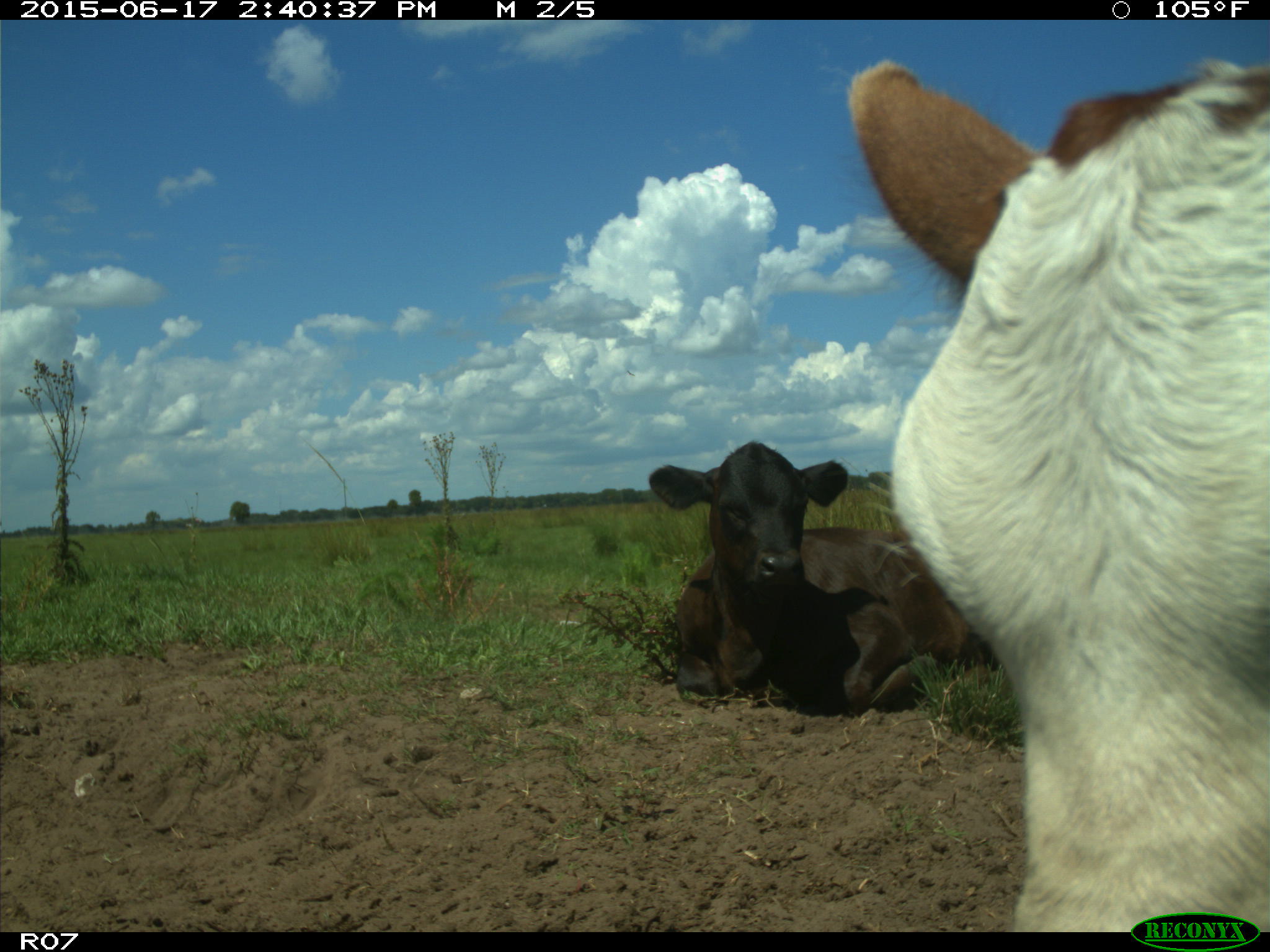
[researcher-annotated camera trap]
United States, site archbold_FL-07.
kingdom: Animalia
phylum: Chordata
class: Mammalia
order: Artiodactyla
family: Bovidae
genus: Bos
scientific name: Bos taurus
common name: domestic cow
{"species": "Bos taurus (domestic cow)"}